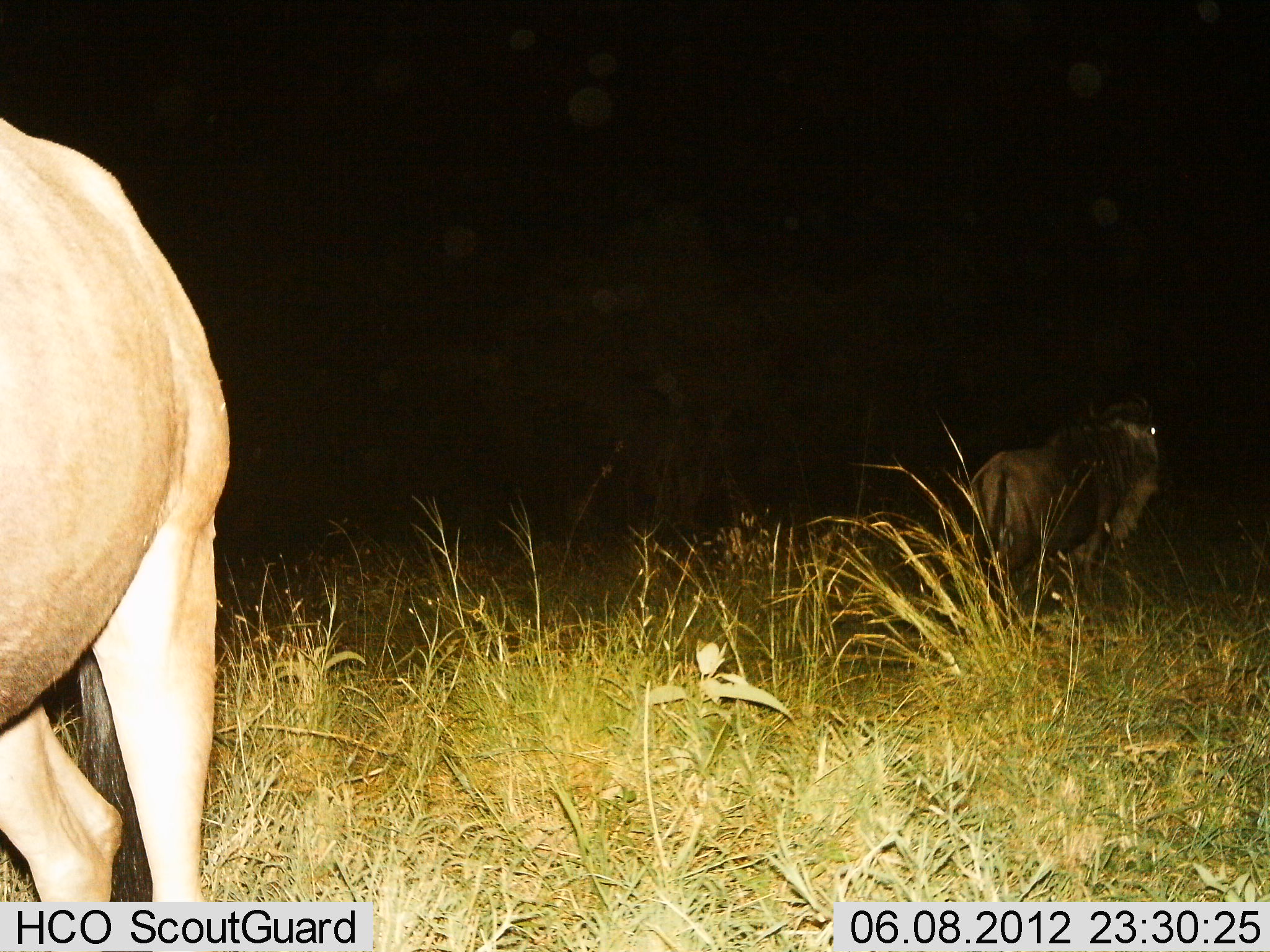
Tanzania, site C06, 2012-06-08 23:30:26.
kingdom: Animalia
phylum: Chordata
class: Mammalia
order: Artiodactyla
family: Bovidae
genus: Connochaetes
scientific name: Connochaetes taurinus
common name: blue wildebeest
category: wildebeest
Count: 2.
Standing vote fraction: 90%.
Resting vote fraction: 0%.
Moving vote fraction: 30%.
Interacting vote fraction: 0%.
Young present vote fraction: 0%.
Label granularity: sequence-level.